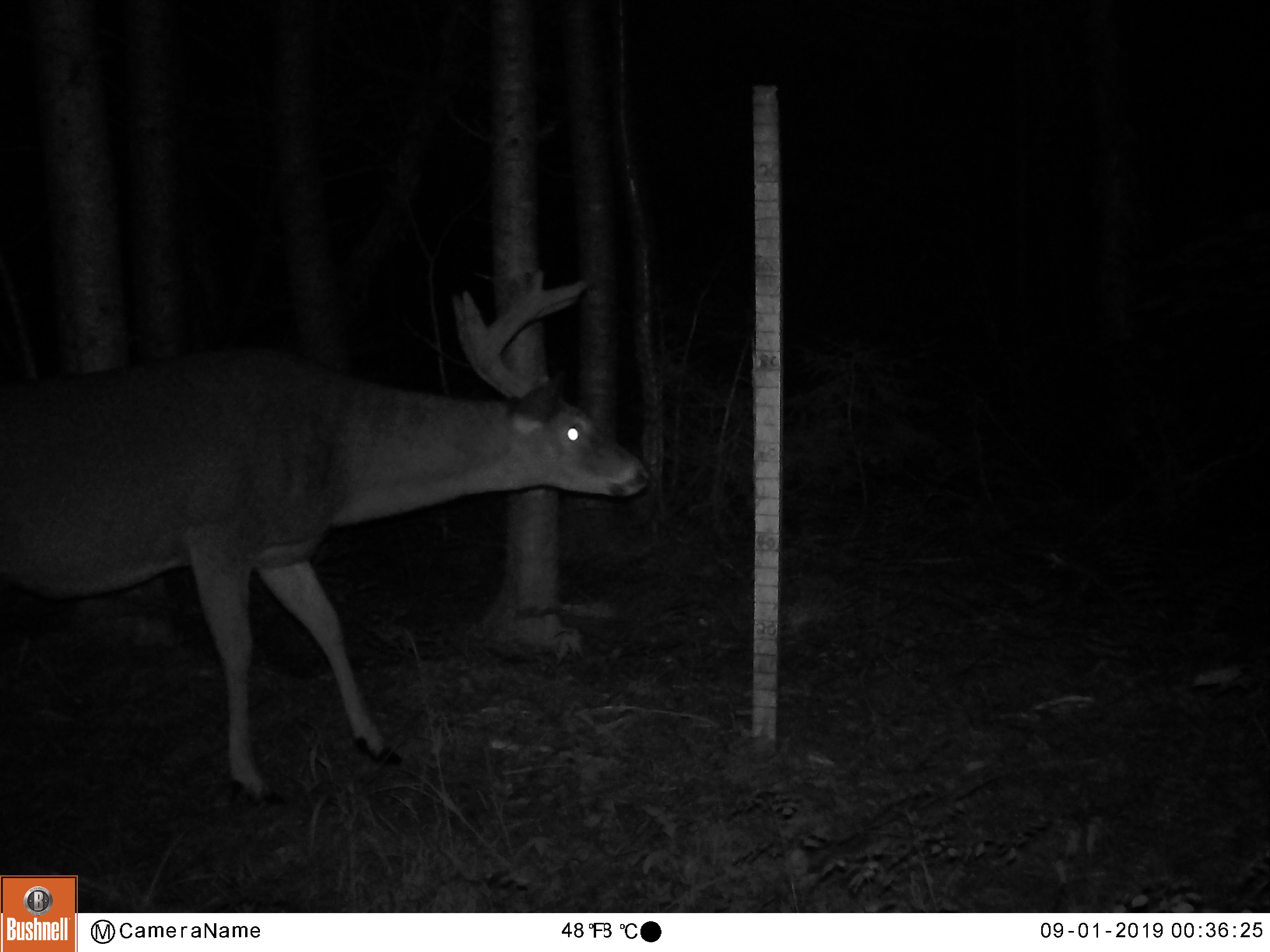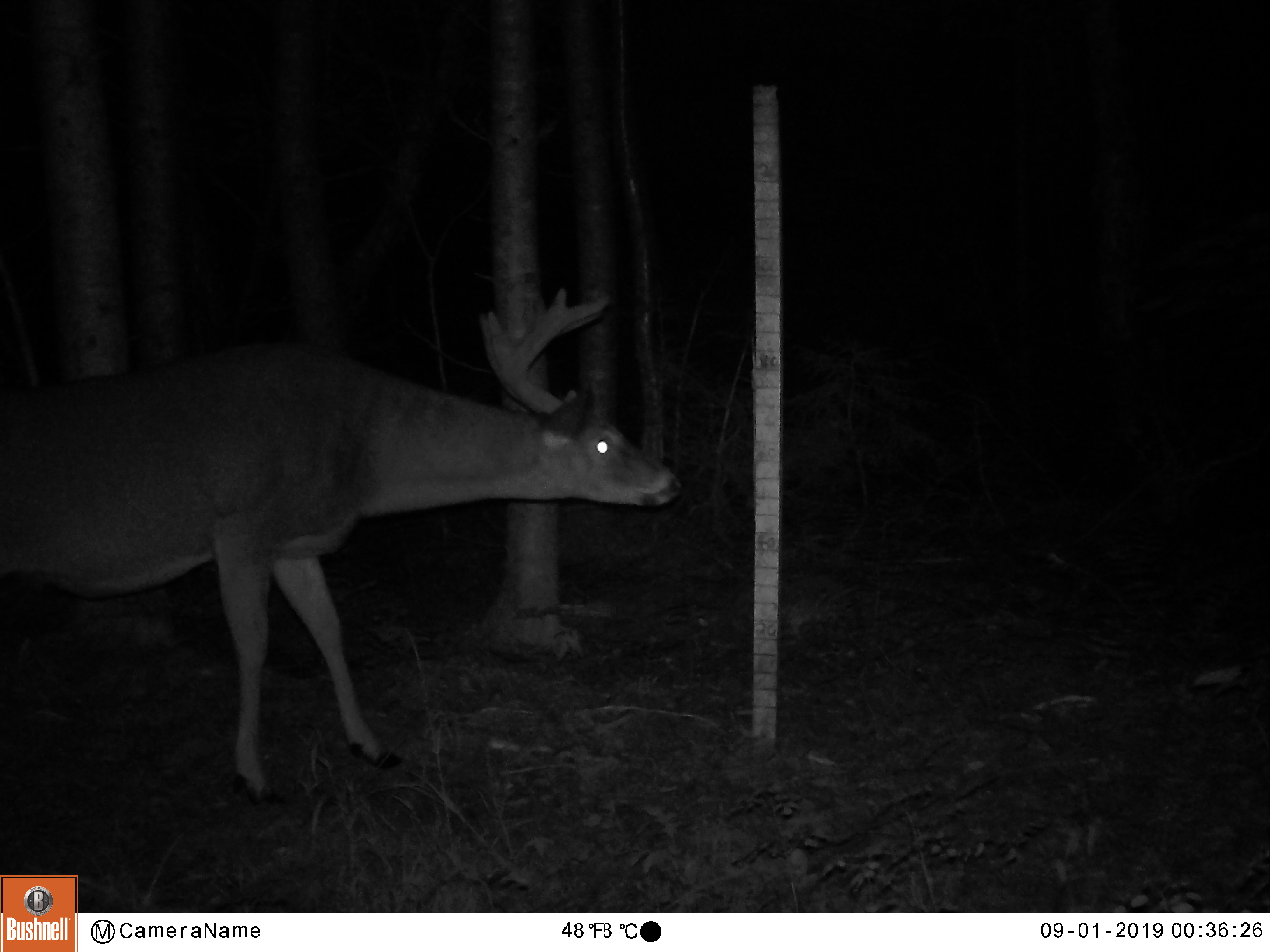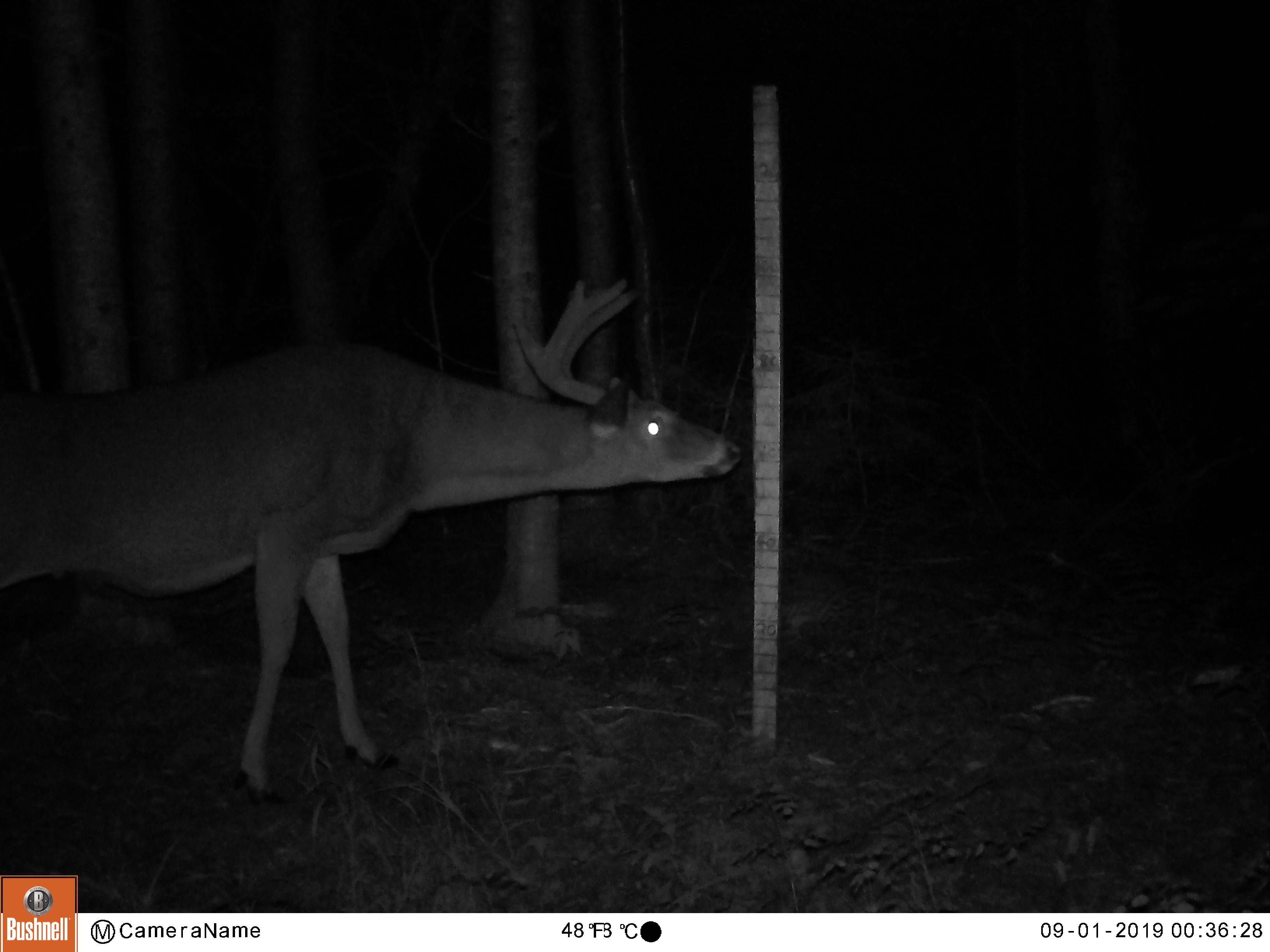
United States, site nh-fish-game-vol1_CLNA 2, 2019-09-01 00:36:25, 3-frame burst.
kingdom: Animalia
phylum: Chordata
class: Mammalia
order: Artiodactyla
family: Cervidae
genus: Odocoileus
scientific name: Odocoileus virginianus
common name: white-tailed deer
White-tailed deer (Odocoileus virginianus).